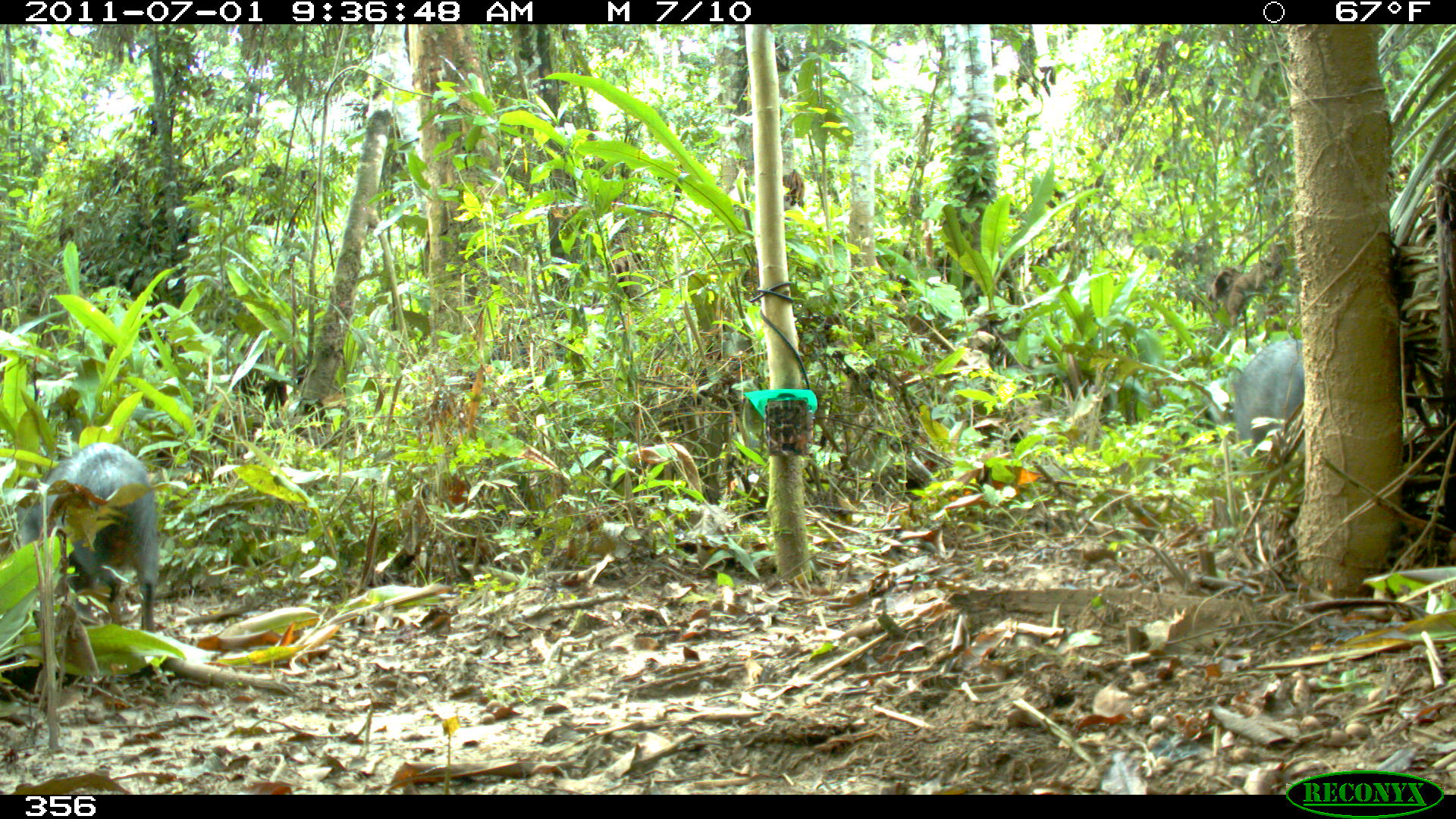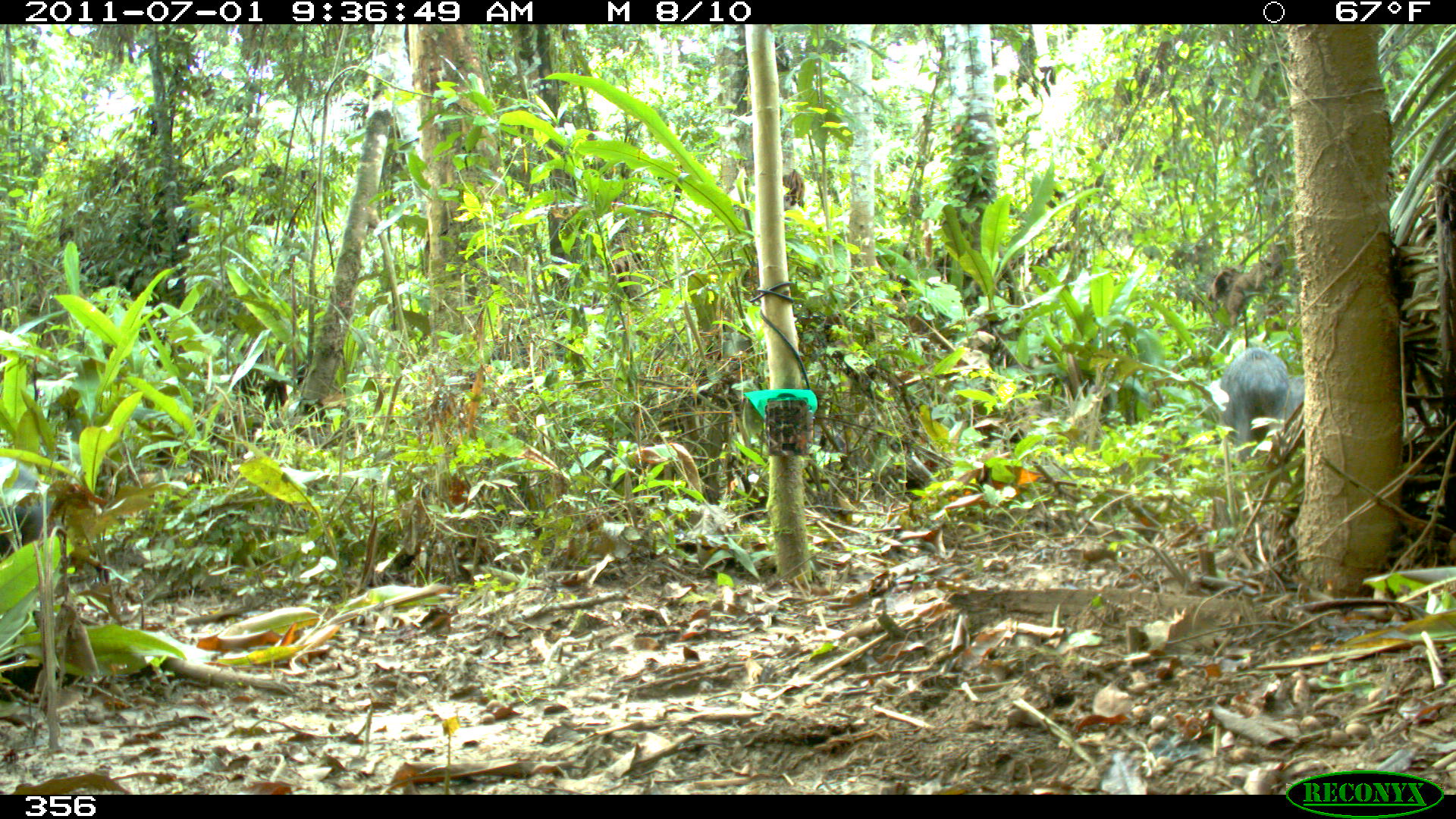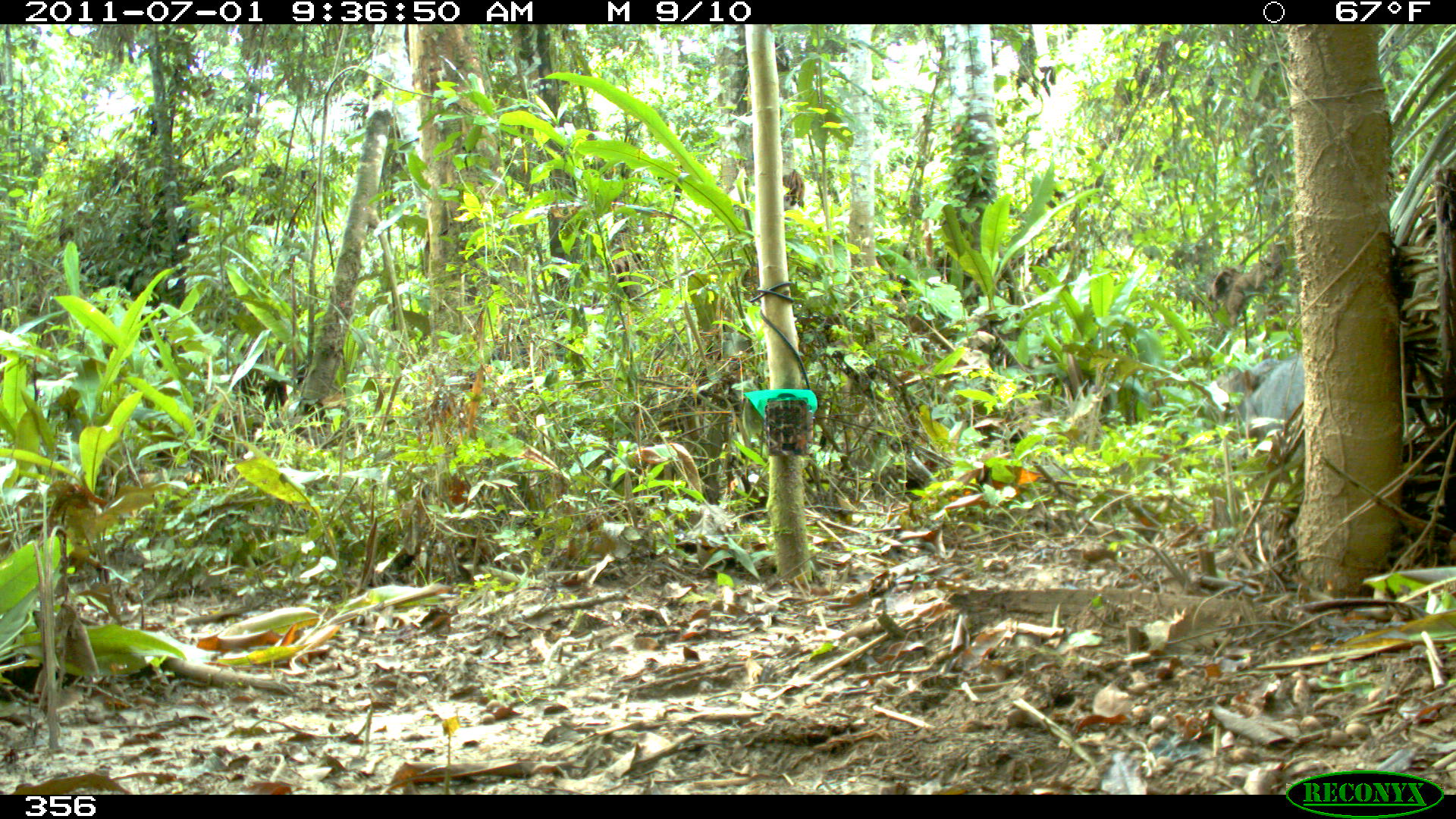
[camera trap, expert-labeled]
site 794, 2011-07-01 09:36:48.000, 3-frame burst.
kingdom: Animalia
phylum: Chordata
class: Mammalia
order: Artiodactyla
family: Tayassuidae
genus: Tayassu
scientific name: Tayassu pecari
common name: white-lipped peccary